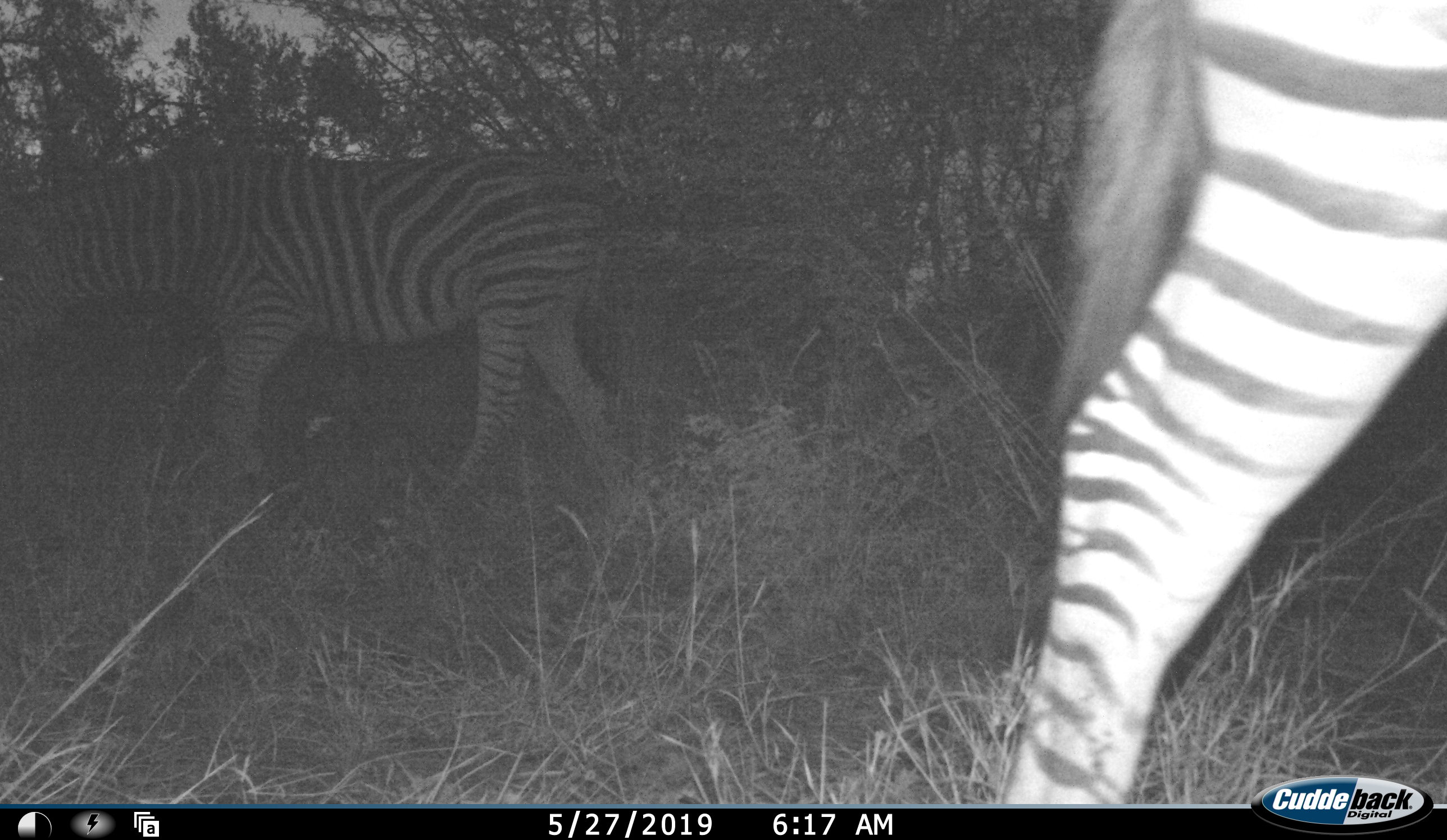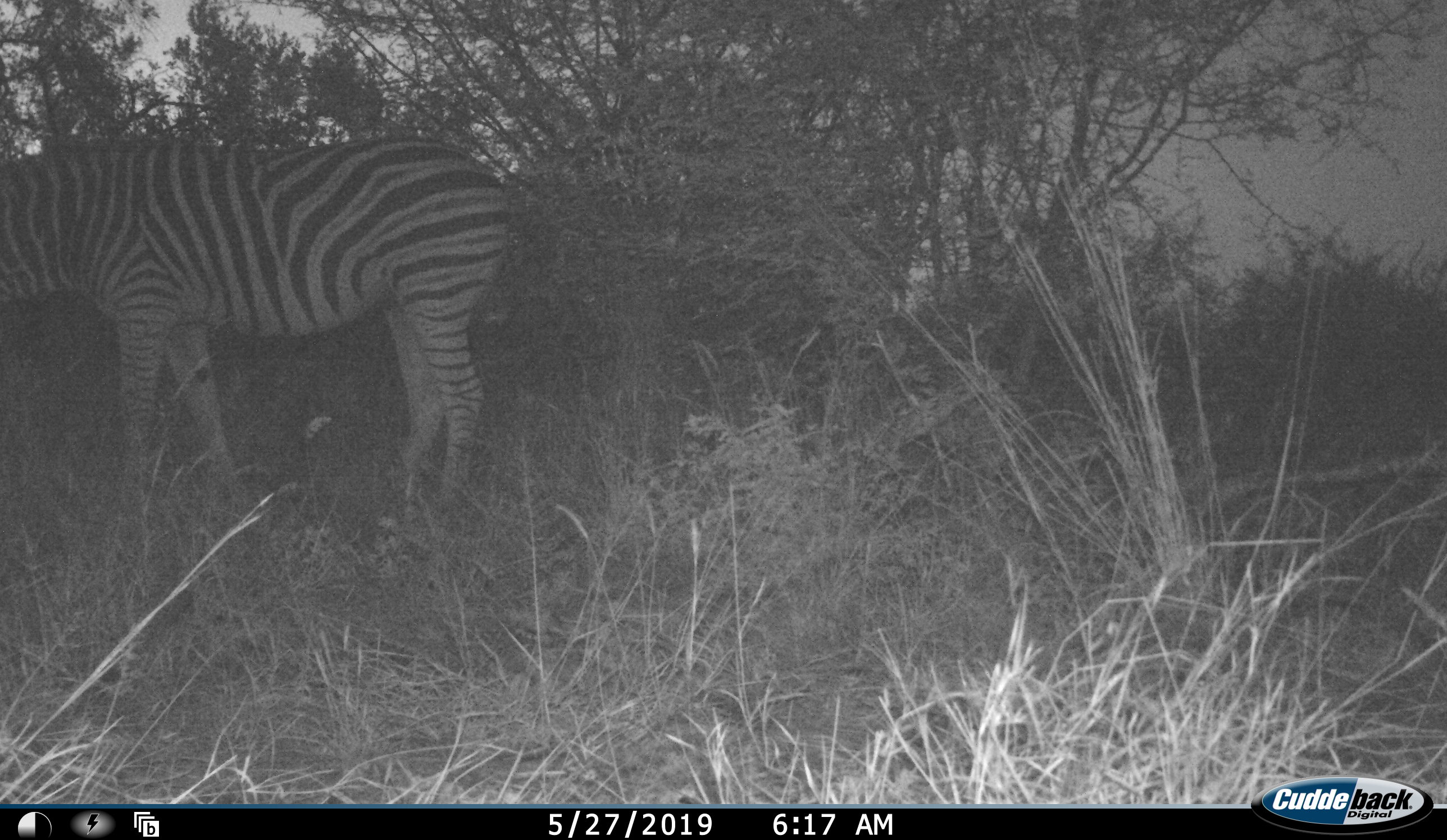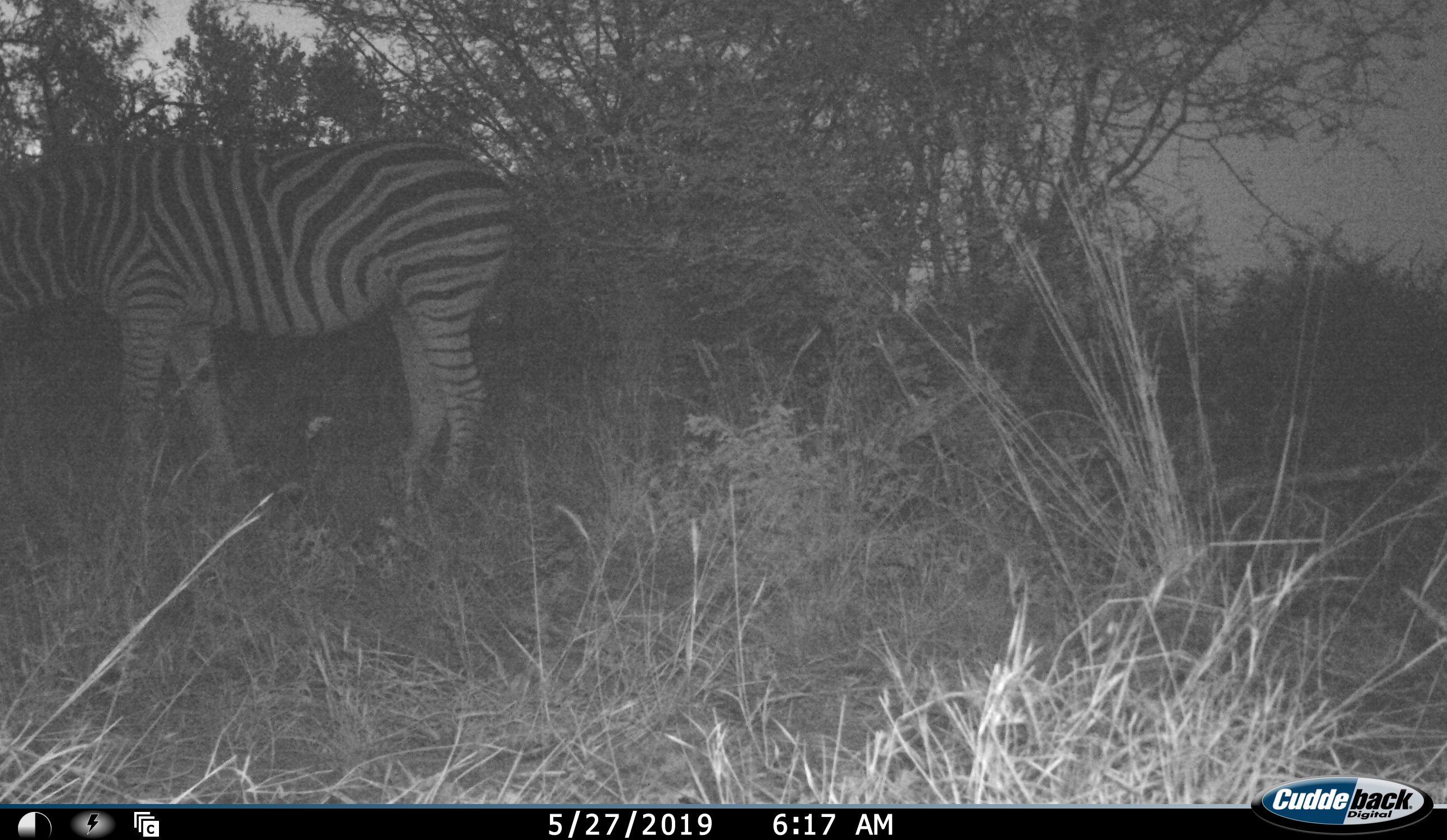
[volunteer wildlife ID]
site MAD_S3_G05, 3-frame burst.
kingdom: Animalia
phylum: Chordata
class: Mammalia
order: Perissodactyla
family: Equidae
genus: Equus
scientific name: Equus quagga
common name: plains zebra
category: zebraplains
Zebraplains (plains zebra) (Equus quagga), count 2. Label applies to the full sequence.